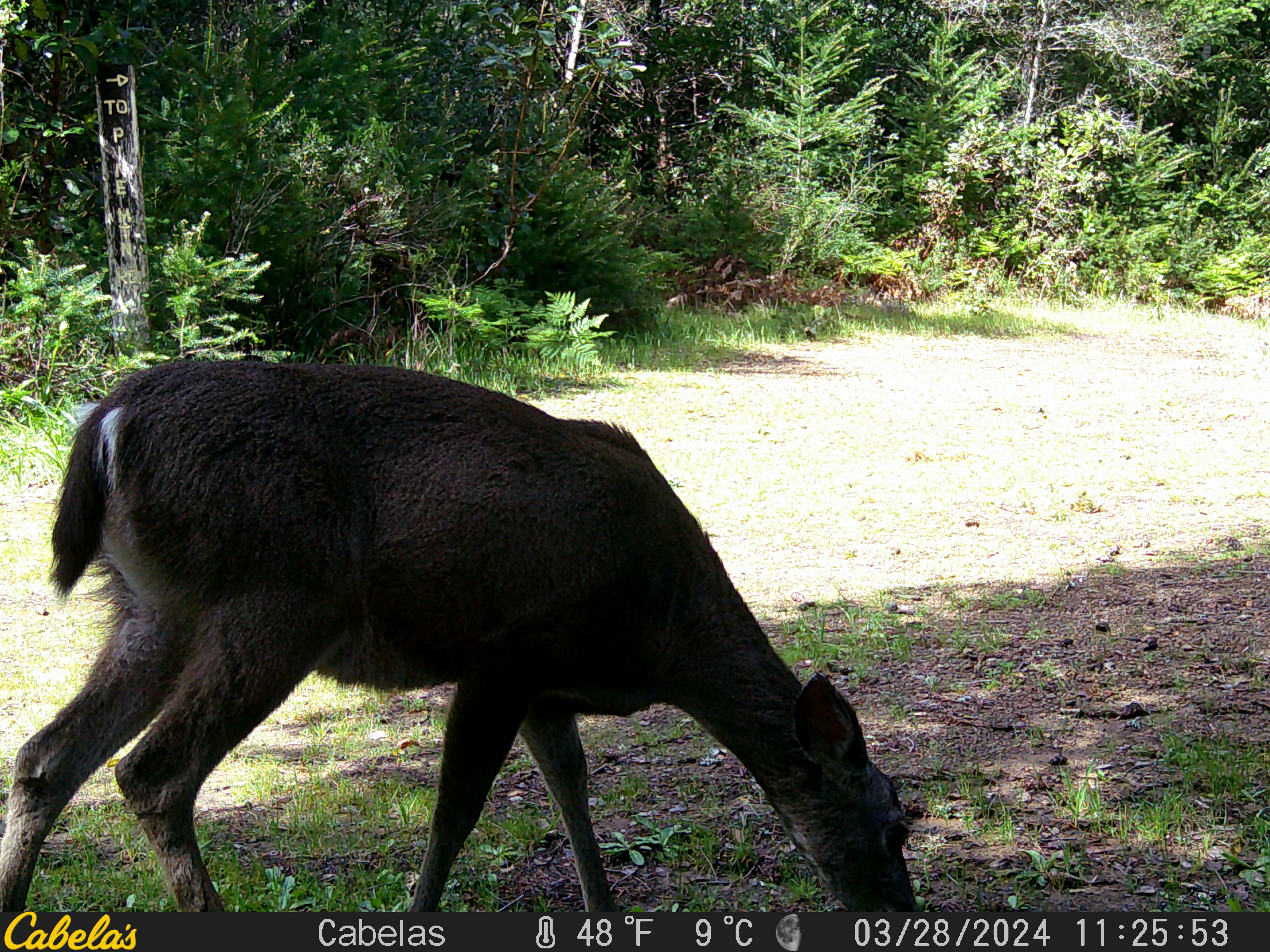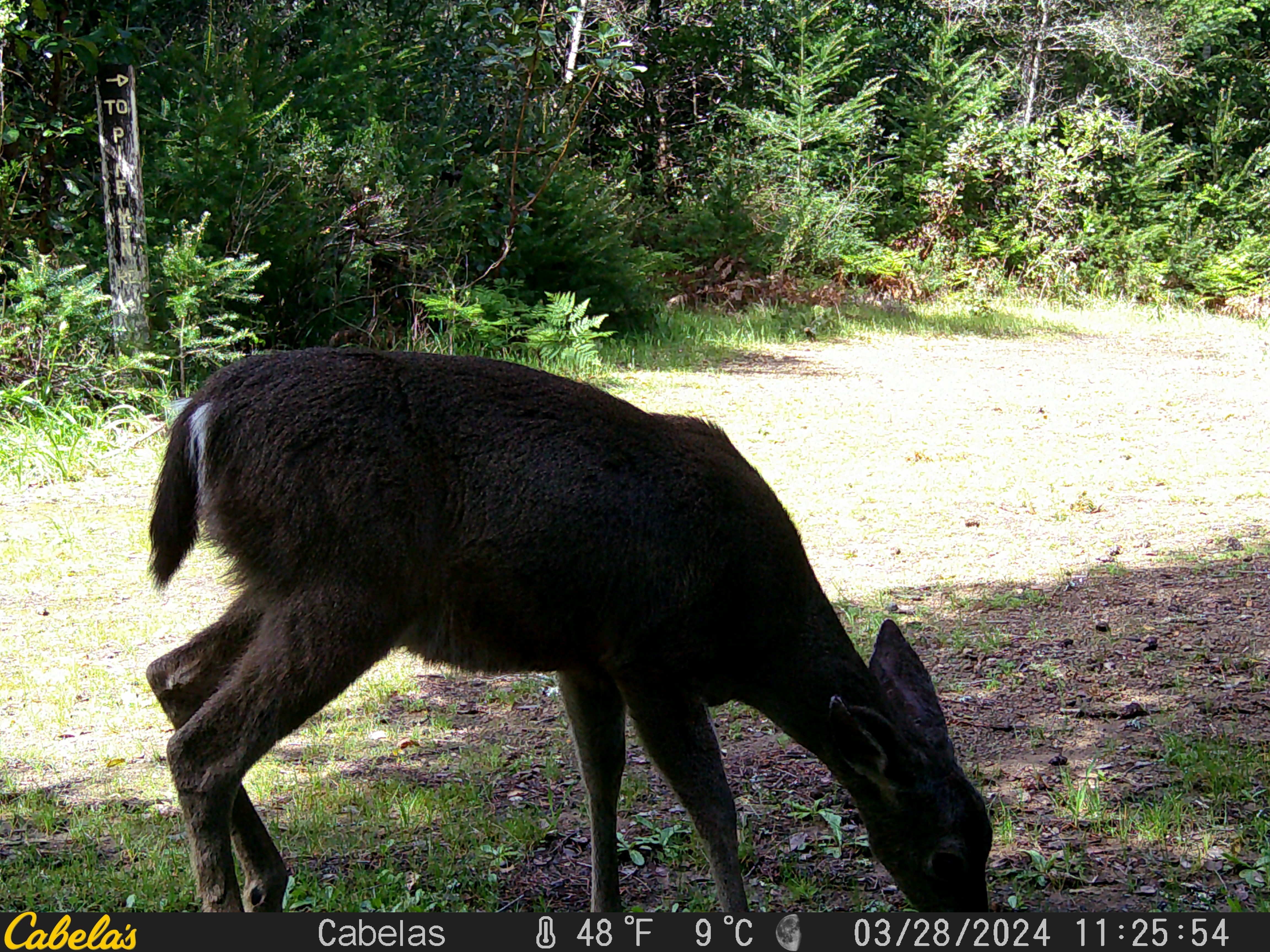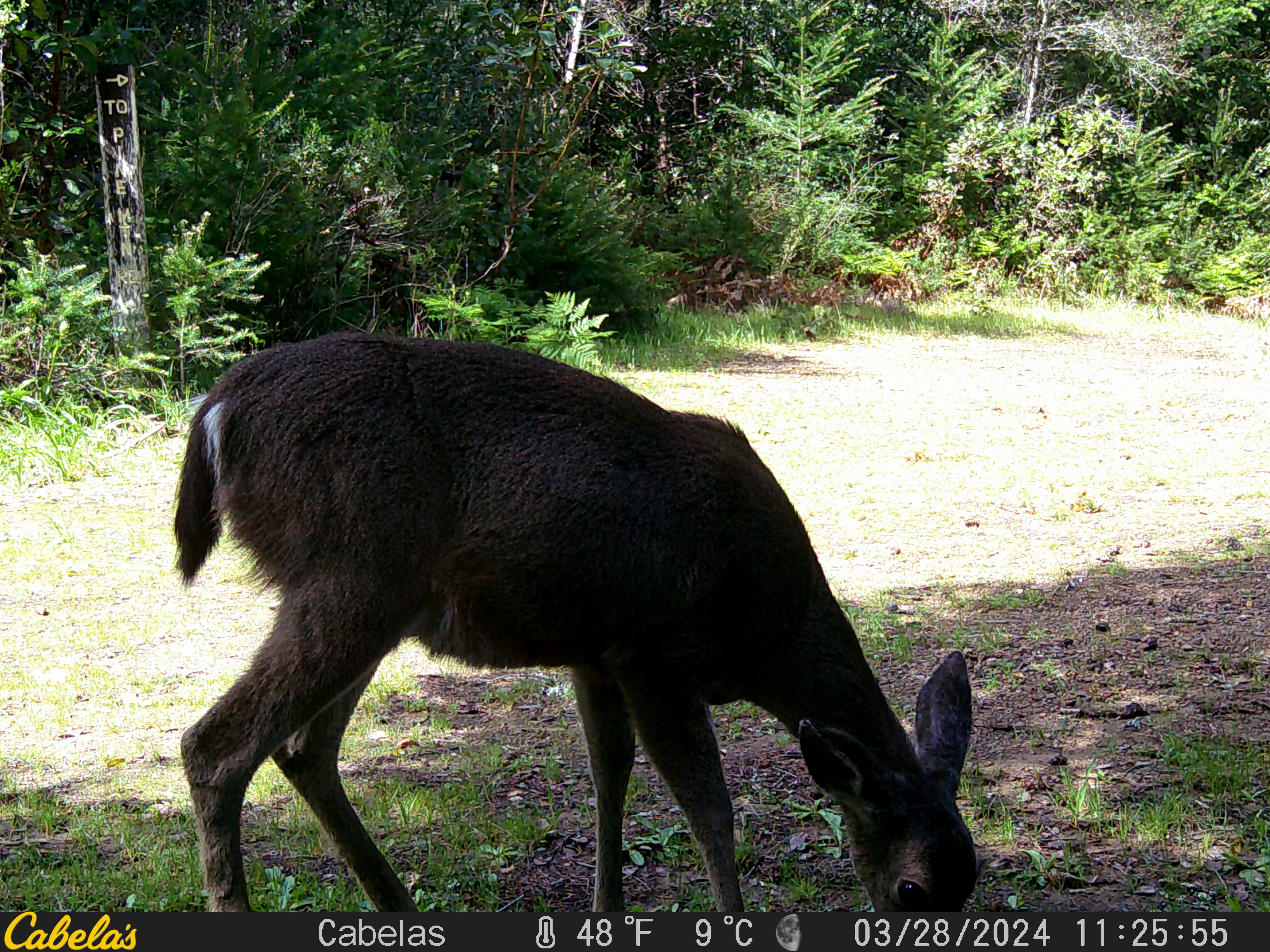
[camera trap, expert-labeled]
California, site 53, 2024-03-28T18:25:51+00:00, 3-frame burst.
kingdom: Animalia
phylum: Chordata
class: Mammalia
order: Artiodactyla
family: Cervidae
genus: Odocoileus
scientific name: Odocoileus hemionus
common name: mule deer